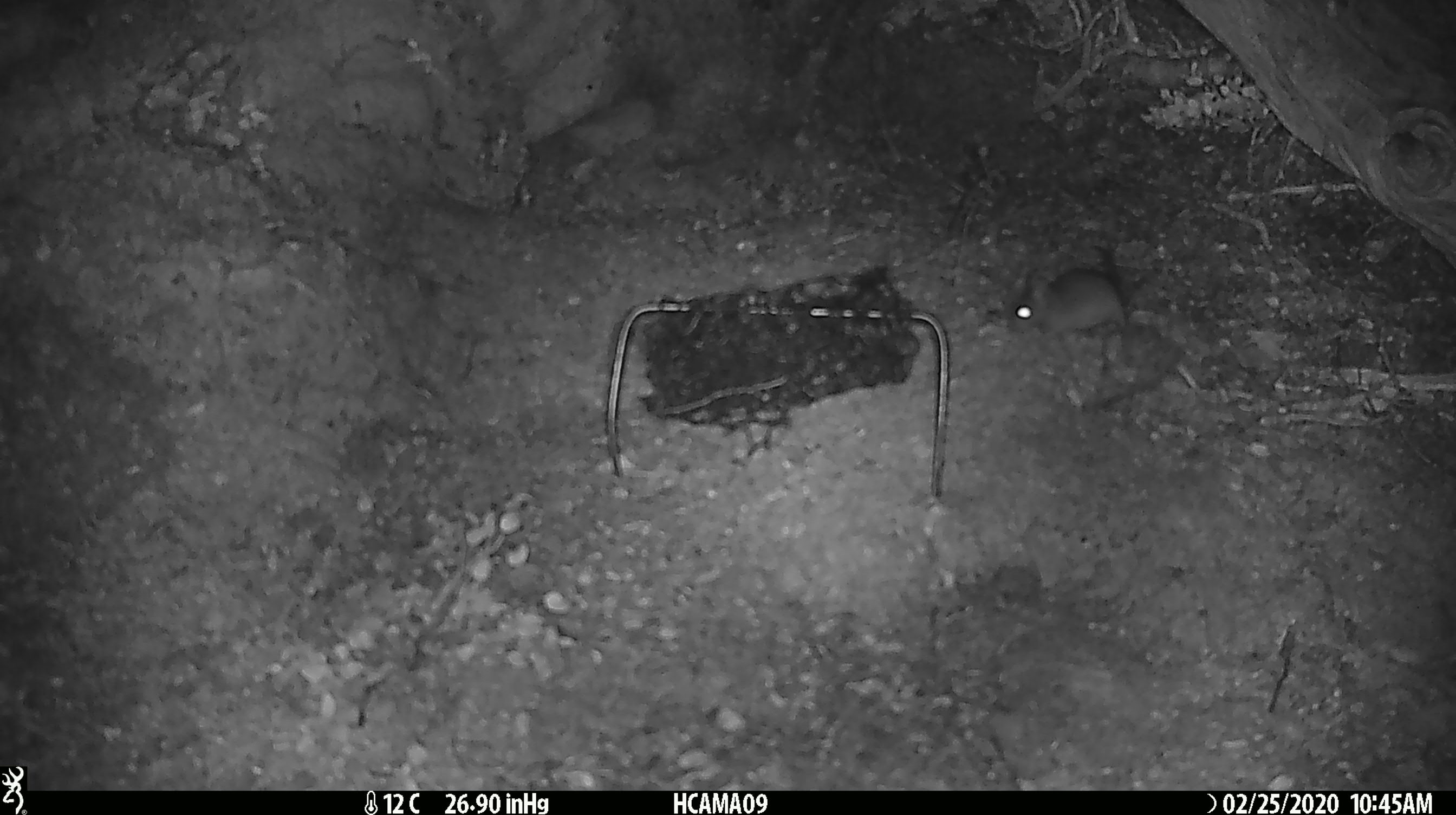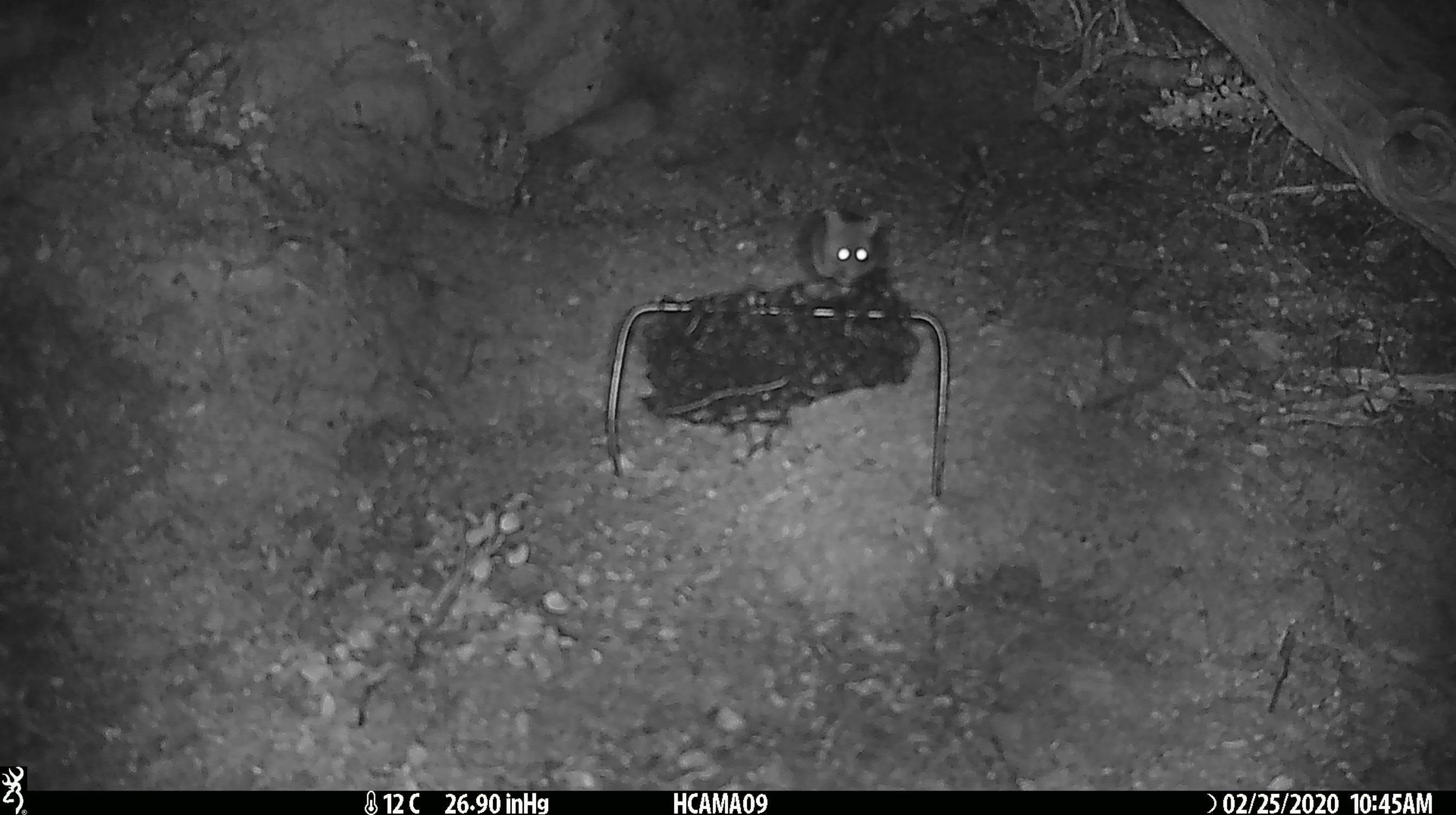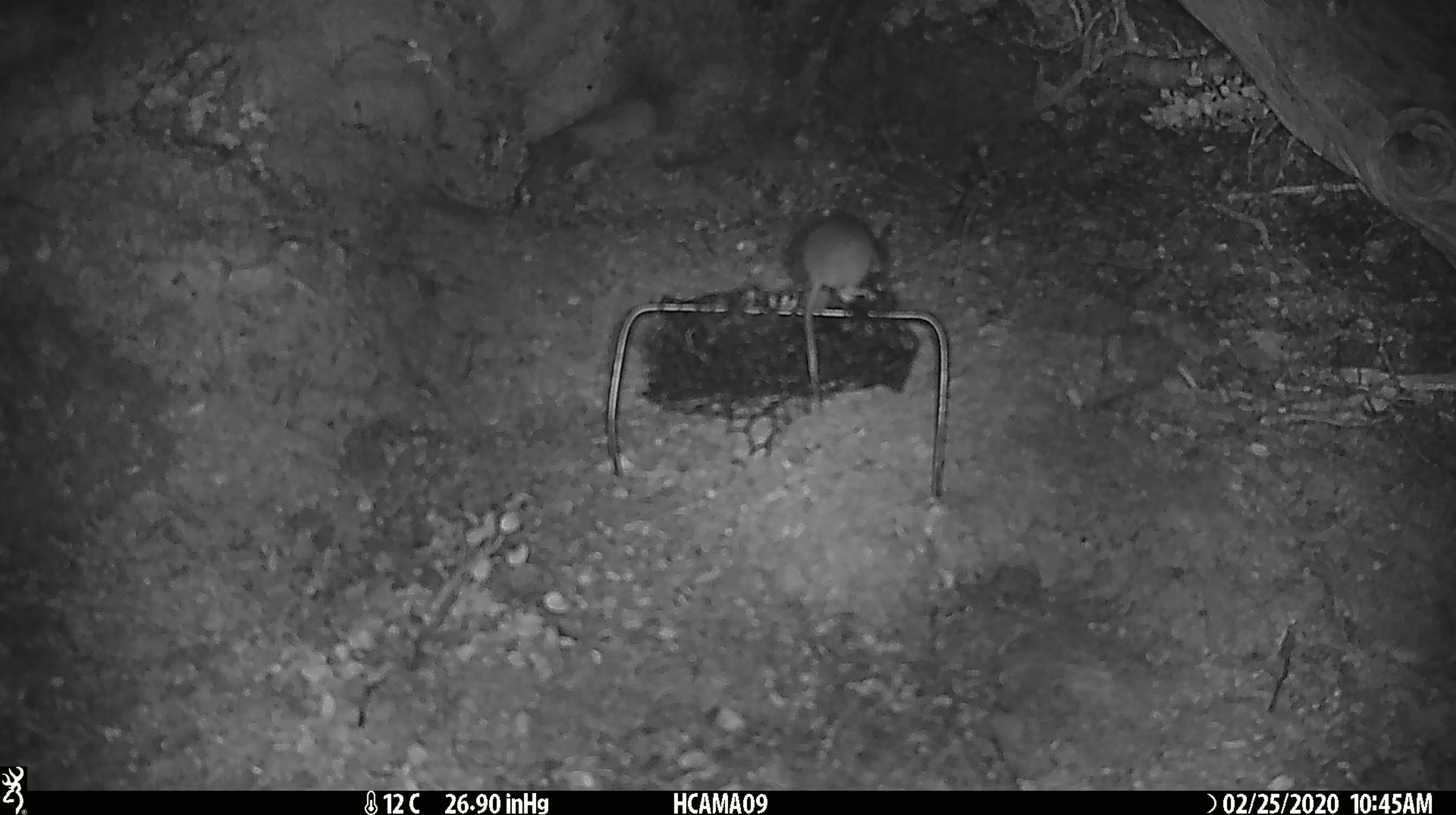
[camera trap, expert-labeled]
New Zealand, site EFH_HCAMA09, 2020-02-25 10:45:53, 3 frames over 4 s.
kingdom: Animalia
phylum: Chordata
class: Mammalia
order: Rodentia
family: Muridae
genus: Mus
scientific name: Mus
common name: mouse